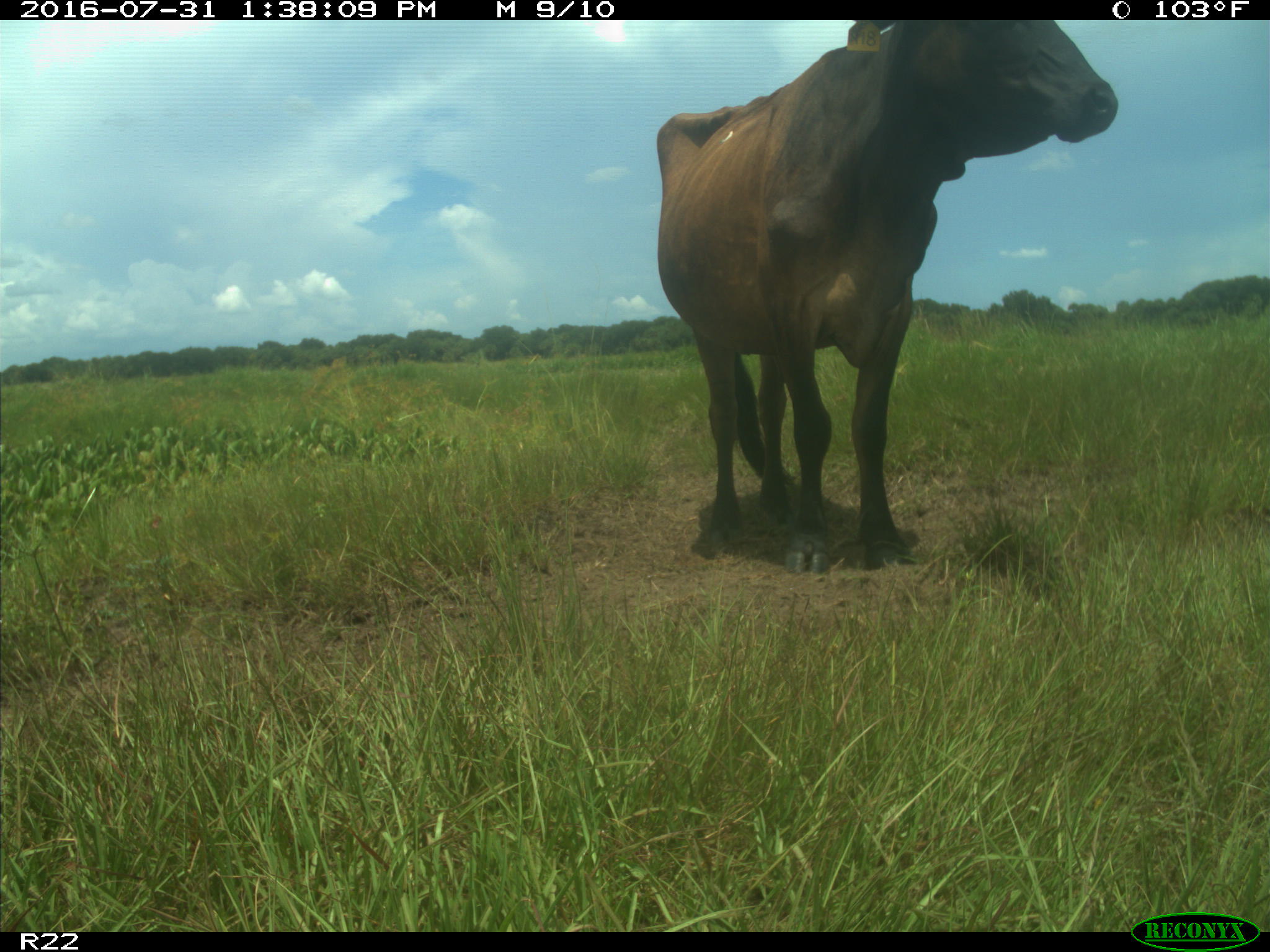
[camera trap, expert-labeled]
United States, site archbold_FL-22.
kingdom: Animalia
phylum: Chordata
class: Mammalia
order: Artiodactyla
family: Bovidae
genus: Bos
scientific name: Bos taurus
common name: domestic cow